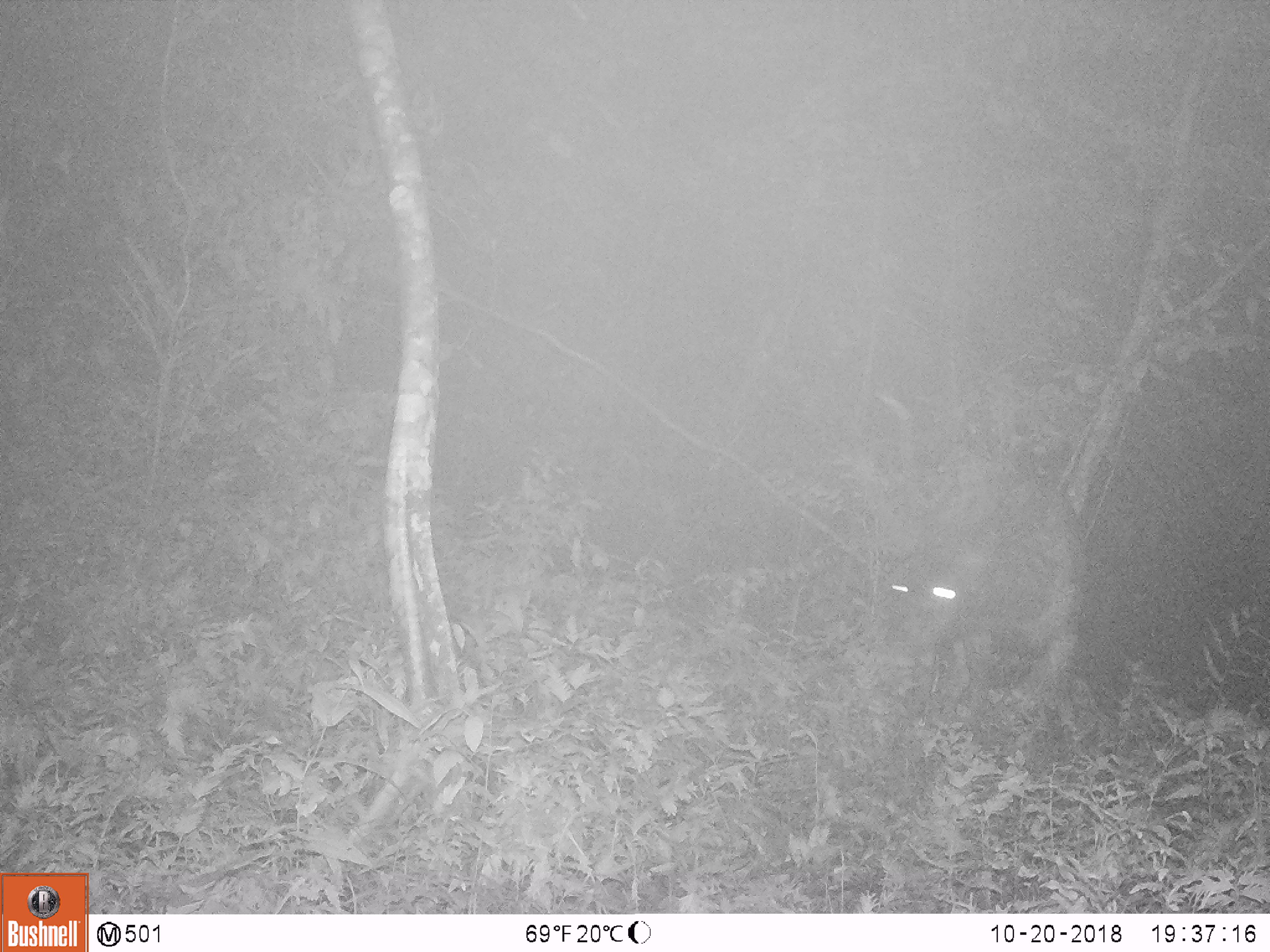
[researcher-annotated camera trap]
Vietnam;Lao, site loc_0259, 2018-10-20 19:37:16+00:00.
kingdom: Animalia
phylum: Chordata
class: Mammalia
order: Artiodactyla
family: Cervidae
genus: Rusa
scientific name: Rusa unicolor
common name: sambar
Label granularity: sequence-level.